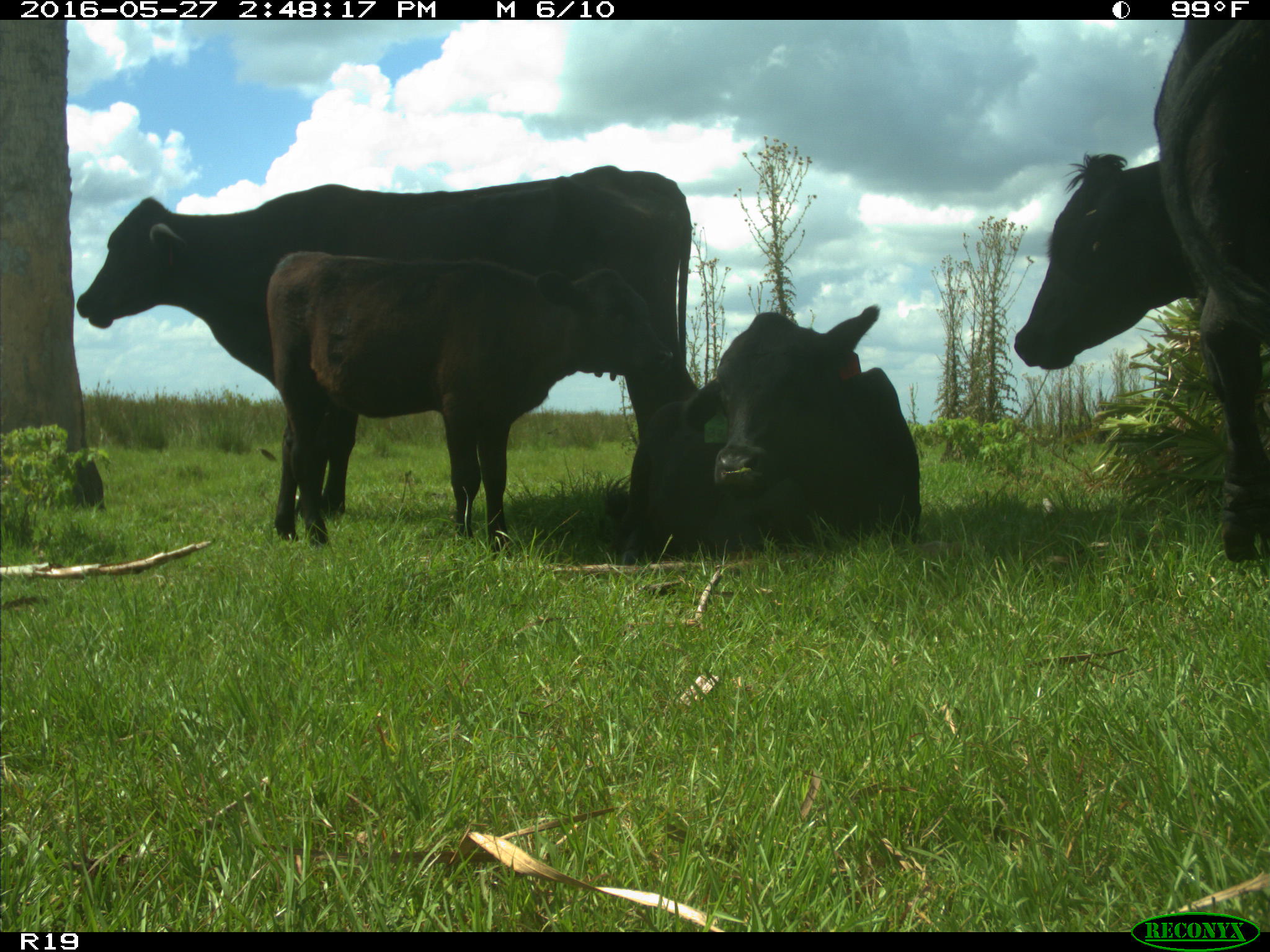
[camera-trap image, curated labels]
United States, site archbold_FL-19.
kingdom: Animalia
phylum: Chordata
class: Mammalia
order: Artiodactyla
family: Bovidae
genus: Bos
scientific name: Bos taurus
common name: domestic cow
Bos taurus (domestic cow).